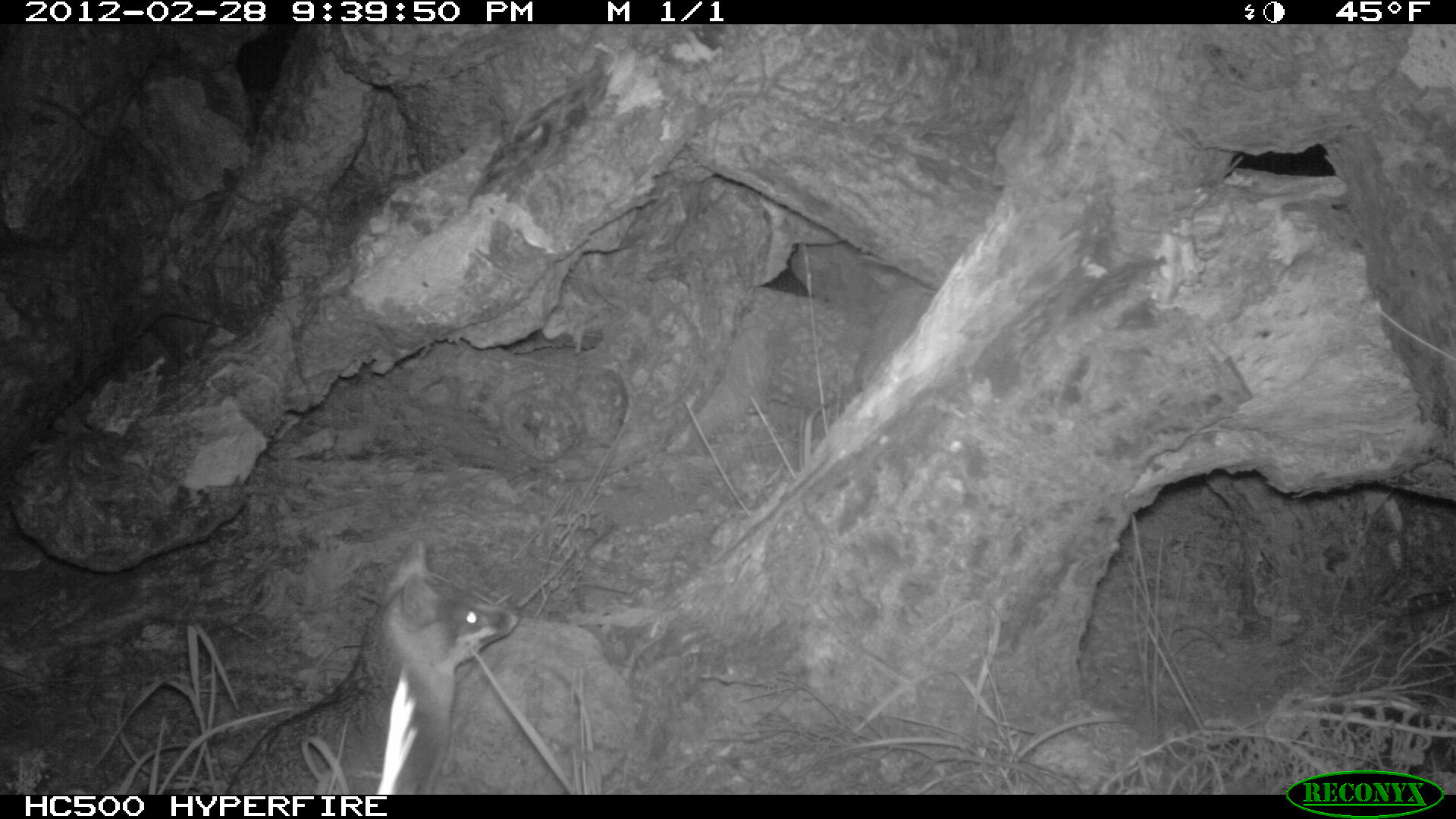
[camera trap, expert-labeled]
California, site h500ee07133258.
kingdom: Animalia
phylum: Chordata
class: Mammalia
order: Carnivora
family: Canidae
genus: Urocyon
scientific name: Urocyon littoralis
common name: island fox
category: fox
Fox (island fox) (Urocyon littoralis).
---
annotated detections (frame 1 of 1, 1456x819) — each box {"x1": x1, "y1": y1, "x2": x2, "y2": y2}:
fox: {"x1": 225, "y1": 538, "x2": 521, "y2": 795}